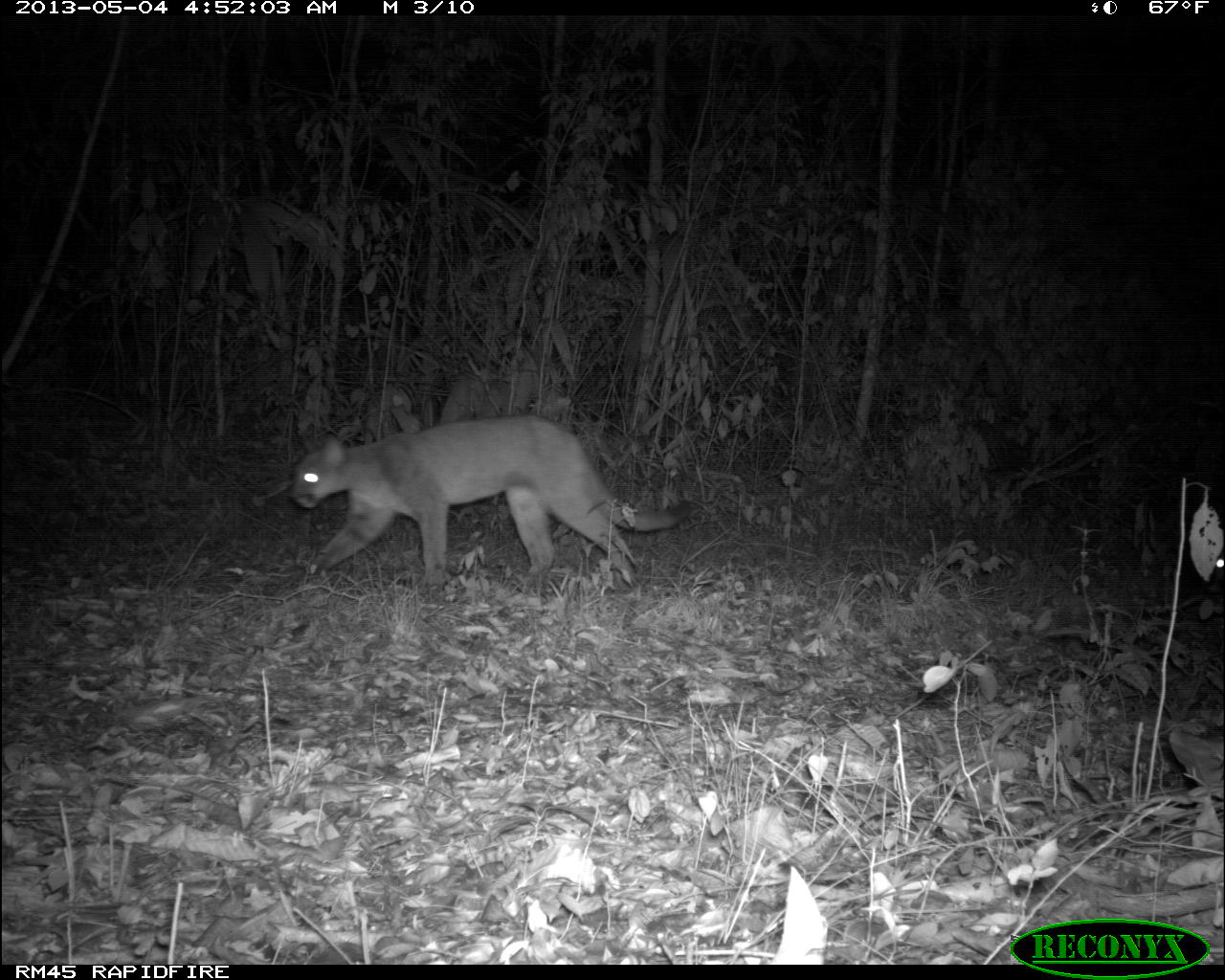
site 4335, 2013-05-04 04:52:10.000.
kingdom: Animalia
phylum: Chordata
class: Mammalia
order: Carnivora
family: Felidae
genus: Puma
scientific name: Puma concolor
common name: mountain lion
Puma concolor (mountain lion), count 2.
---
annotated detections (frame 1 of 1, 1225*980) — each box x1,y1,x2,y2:
puma concolor: 289,413,692,596